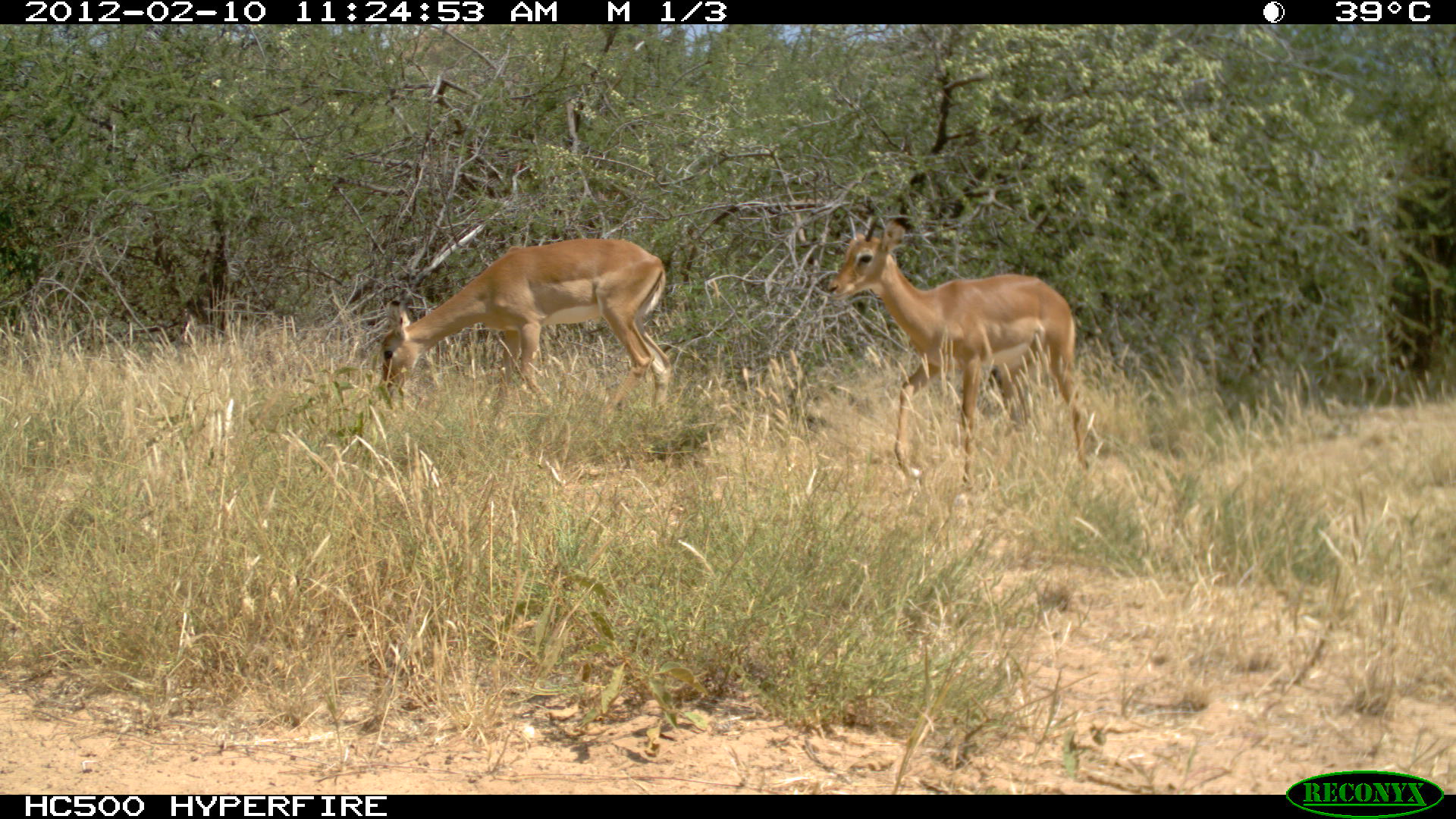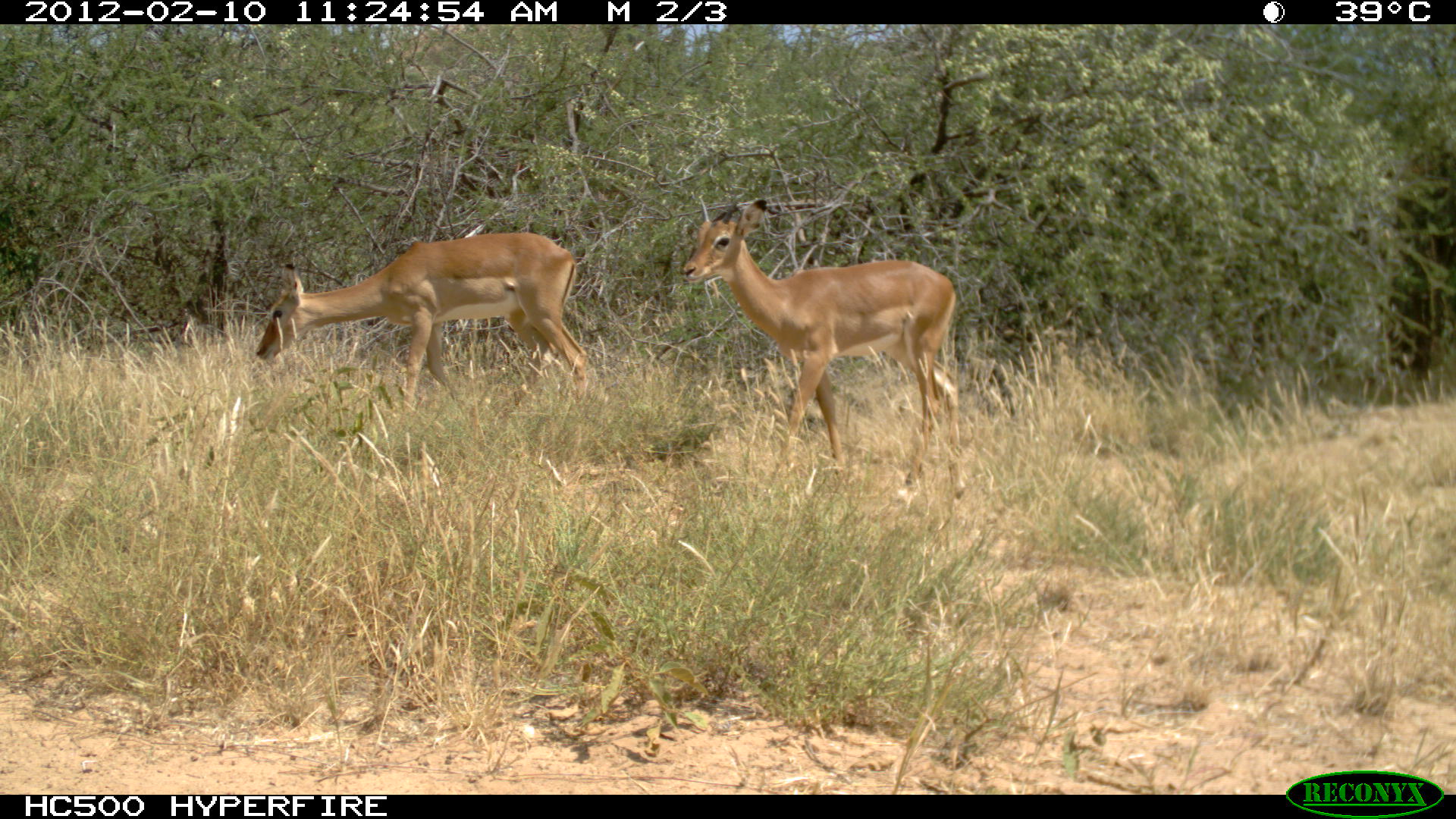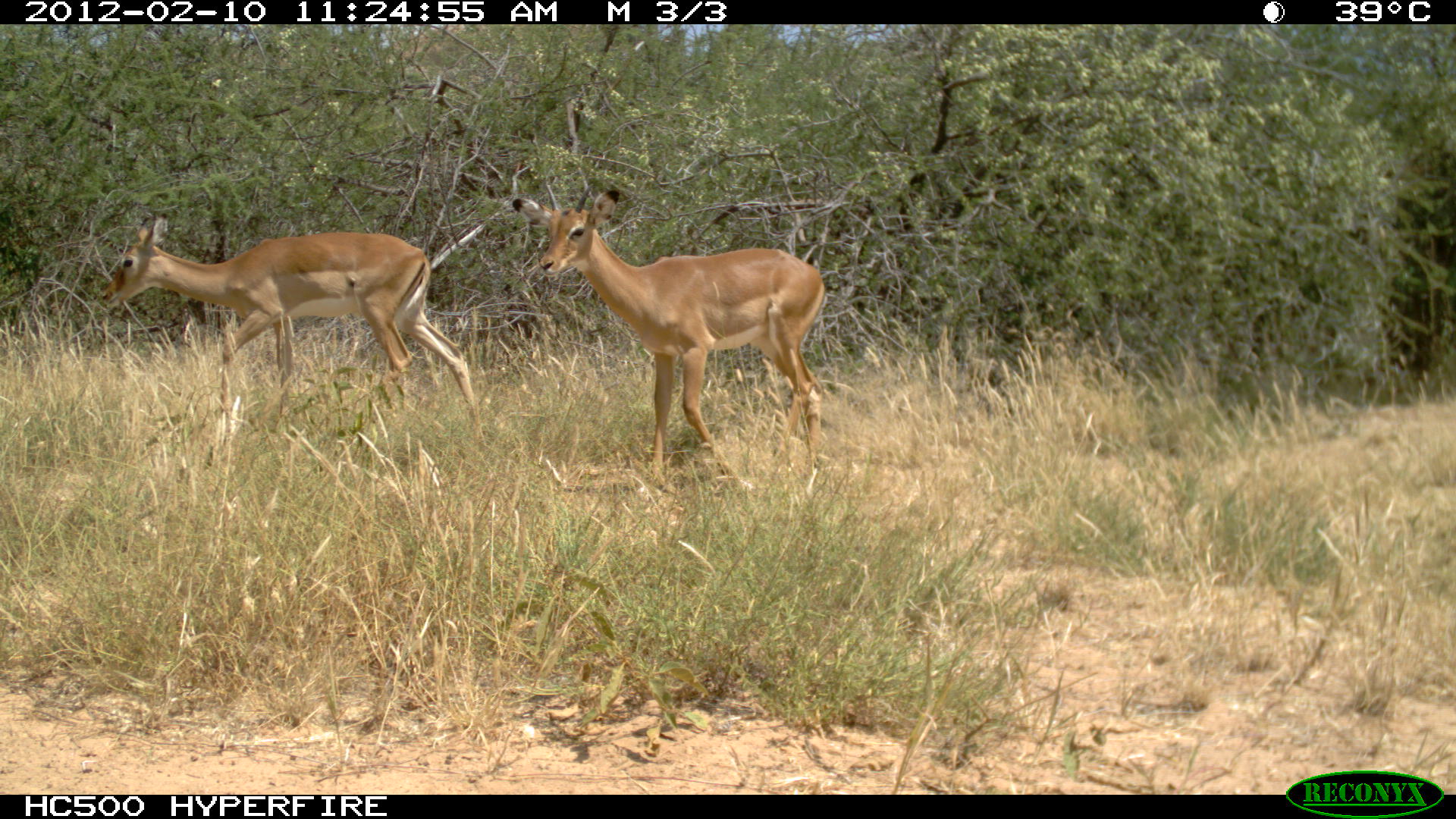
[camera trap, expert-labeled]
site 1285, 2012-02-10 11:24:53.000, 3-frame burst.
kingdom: Animalia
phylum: Chordata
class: Mammalia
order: Artiodactyla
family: Bovidae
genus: Aepyceros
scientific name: Aepyceros melampus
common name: impala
Aepyceros melampus (impala), count 2.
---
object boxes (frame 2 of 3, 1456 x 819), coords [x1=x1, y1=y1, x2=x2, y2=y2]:
aepyceros melampus: [x1=682, y1=194, x2=967, y2=500]; [x1=255, y1=231, x2=589, y2=424]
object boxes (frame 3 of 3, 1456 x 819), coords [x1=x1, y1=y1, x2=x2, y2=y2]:
aepyceros melampus: [x1=511, y1=181, x2=824, y2=493]; [x1=98, y1=211, x2=485, y2=451]